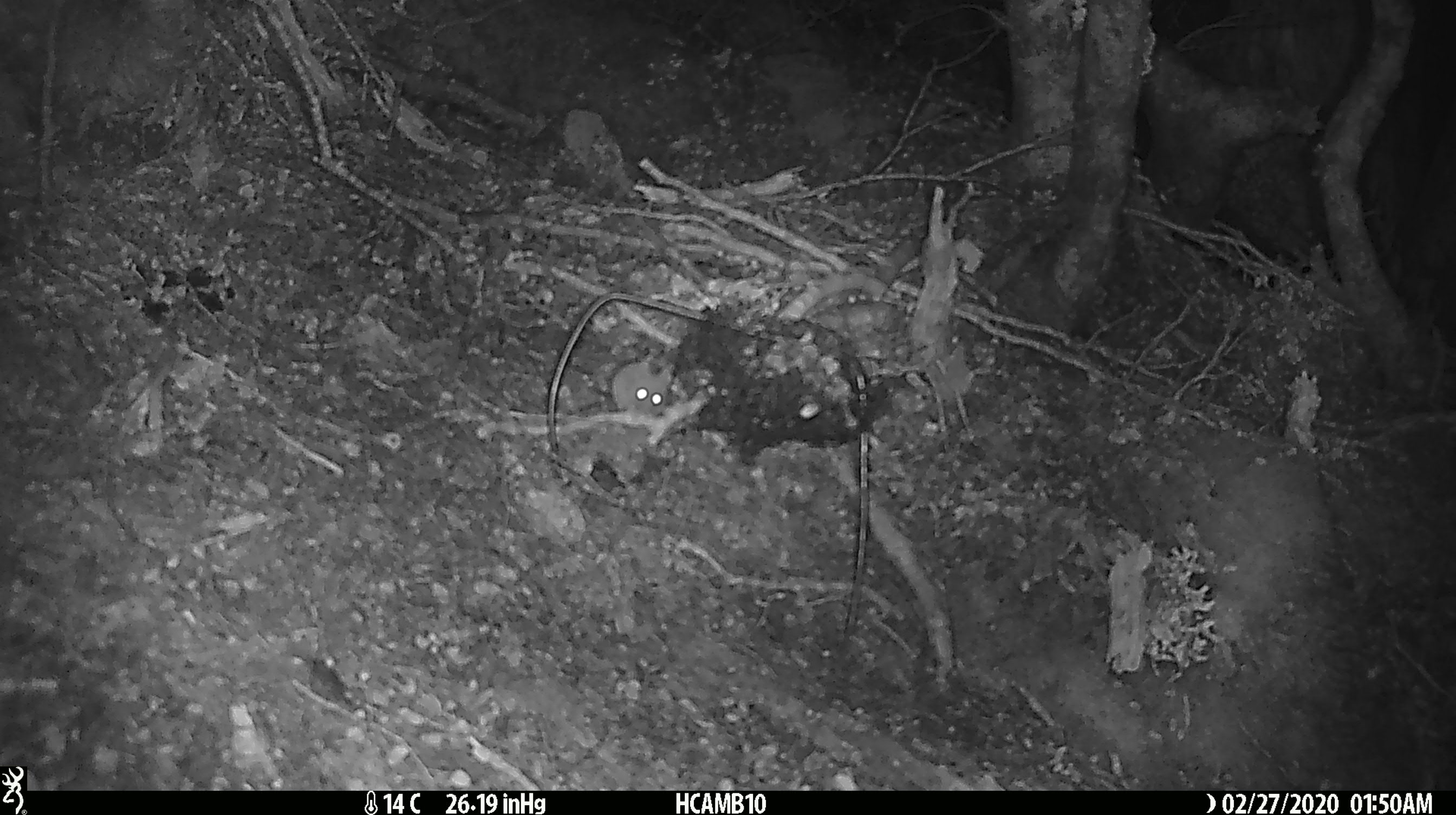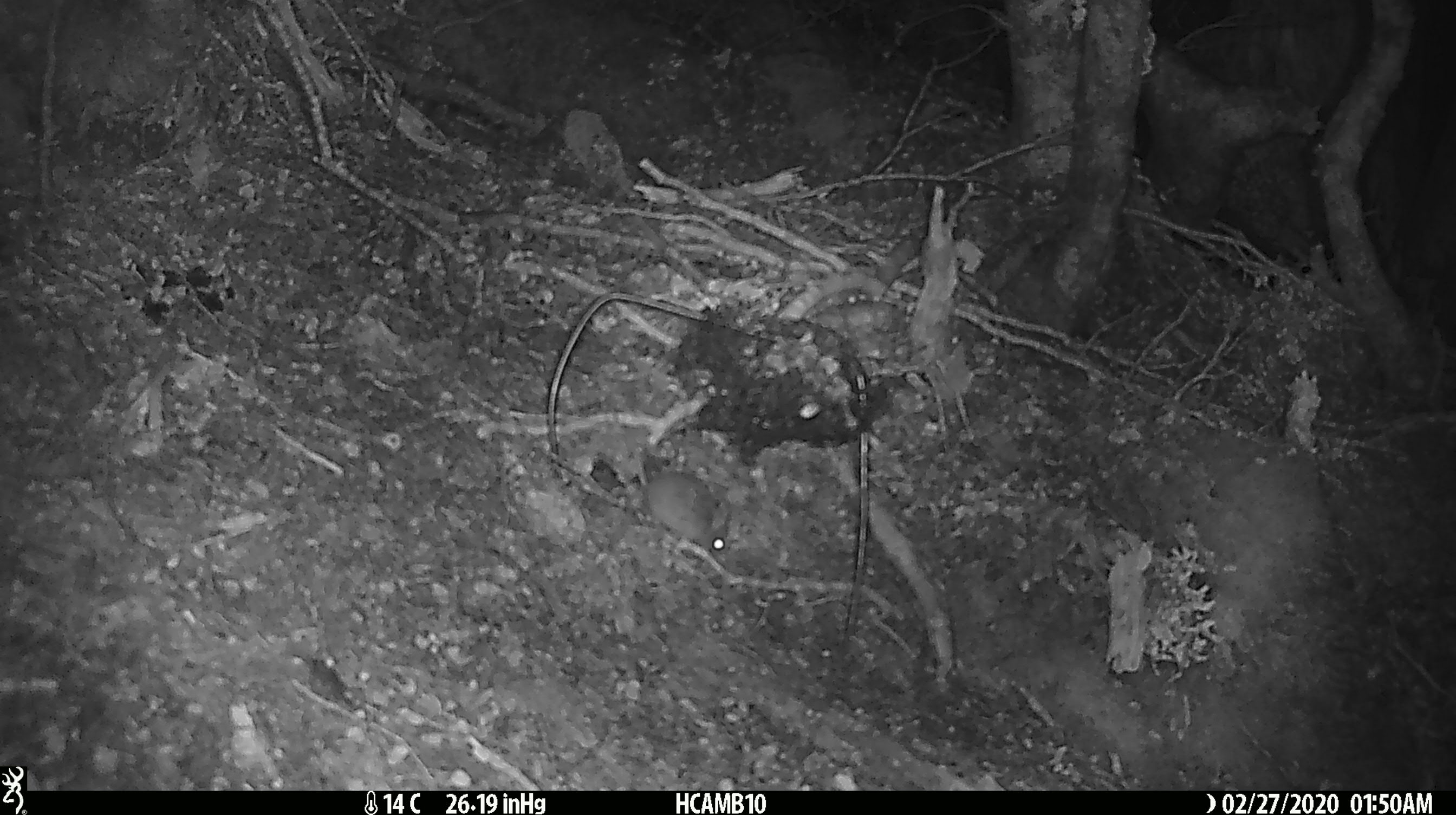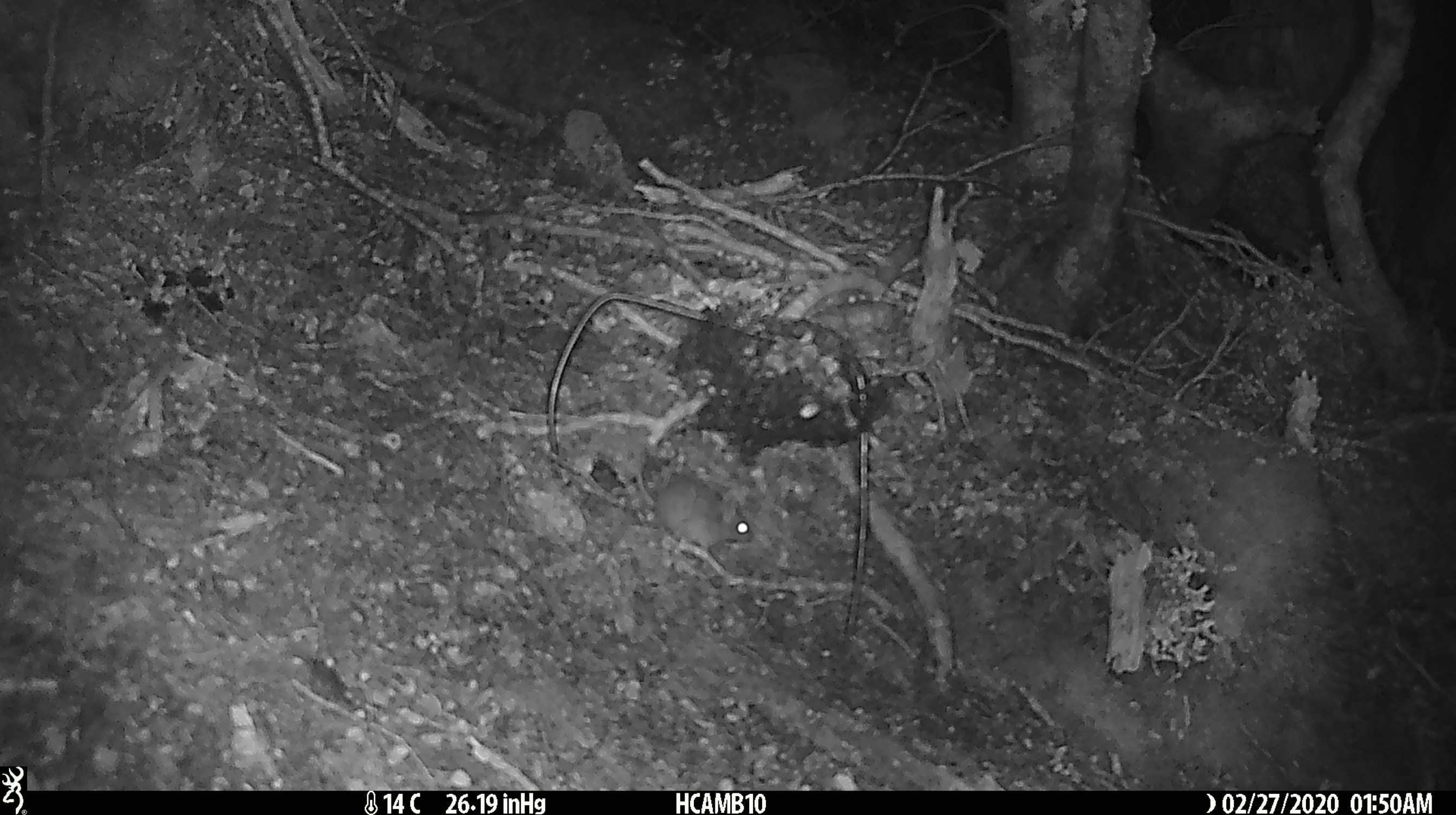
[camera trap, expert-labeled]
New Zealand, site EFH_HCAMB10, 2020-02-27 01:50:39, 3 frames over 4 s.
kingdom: Animalia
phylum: Chordata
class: Mammalia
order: Rodentia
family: Muridae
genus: Mus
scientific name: Mus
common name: mouse